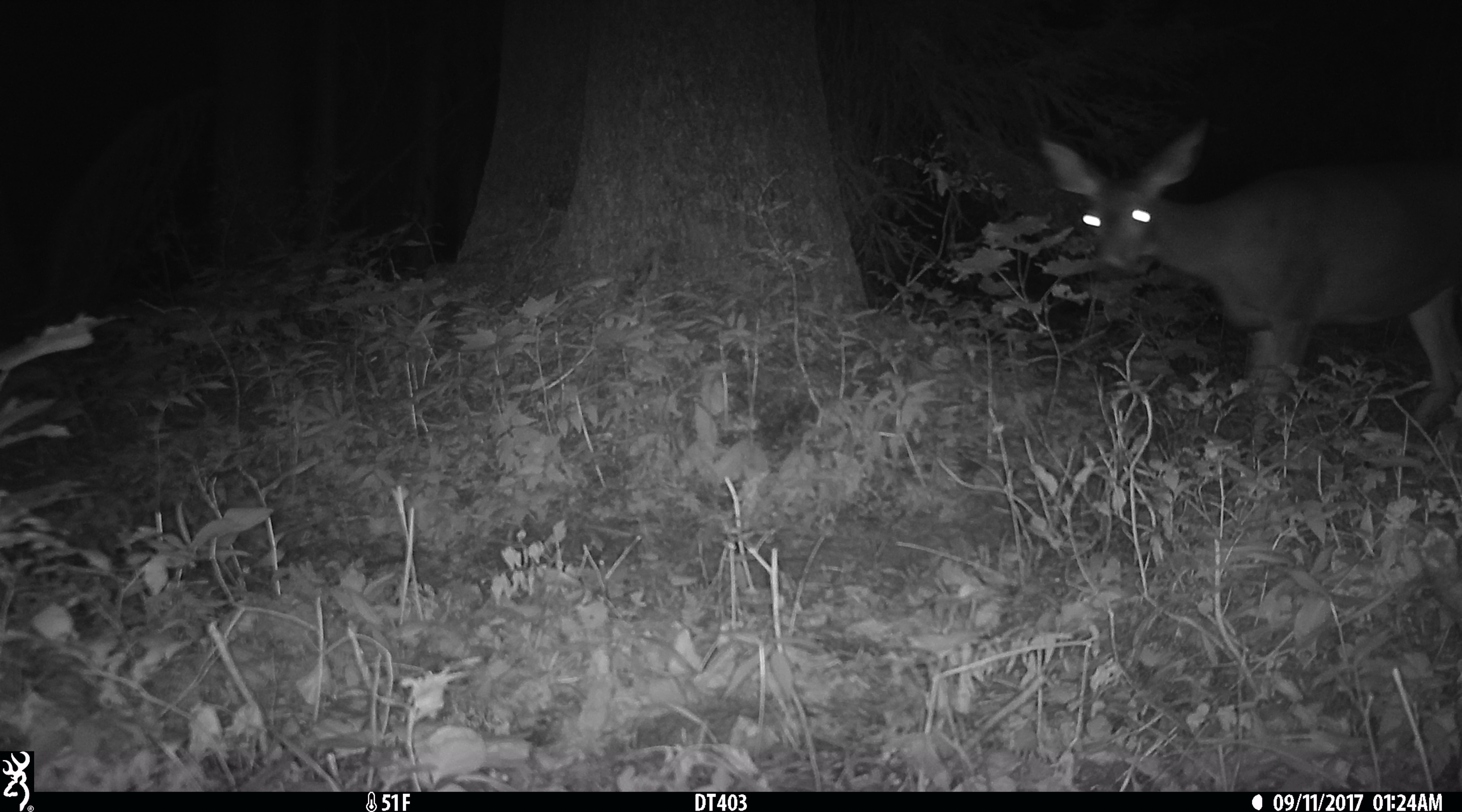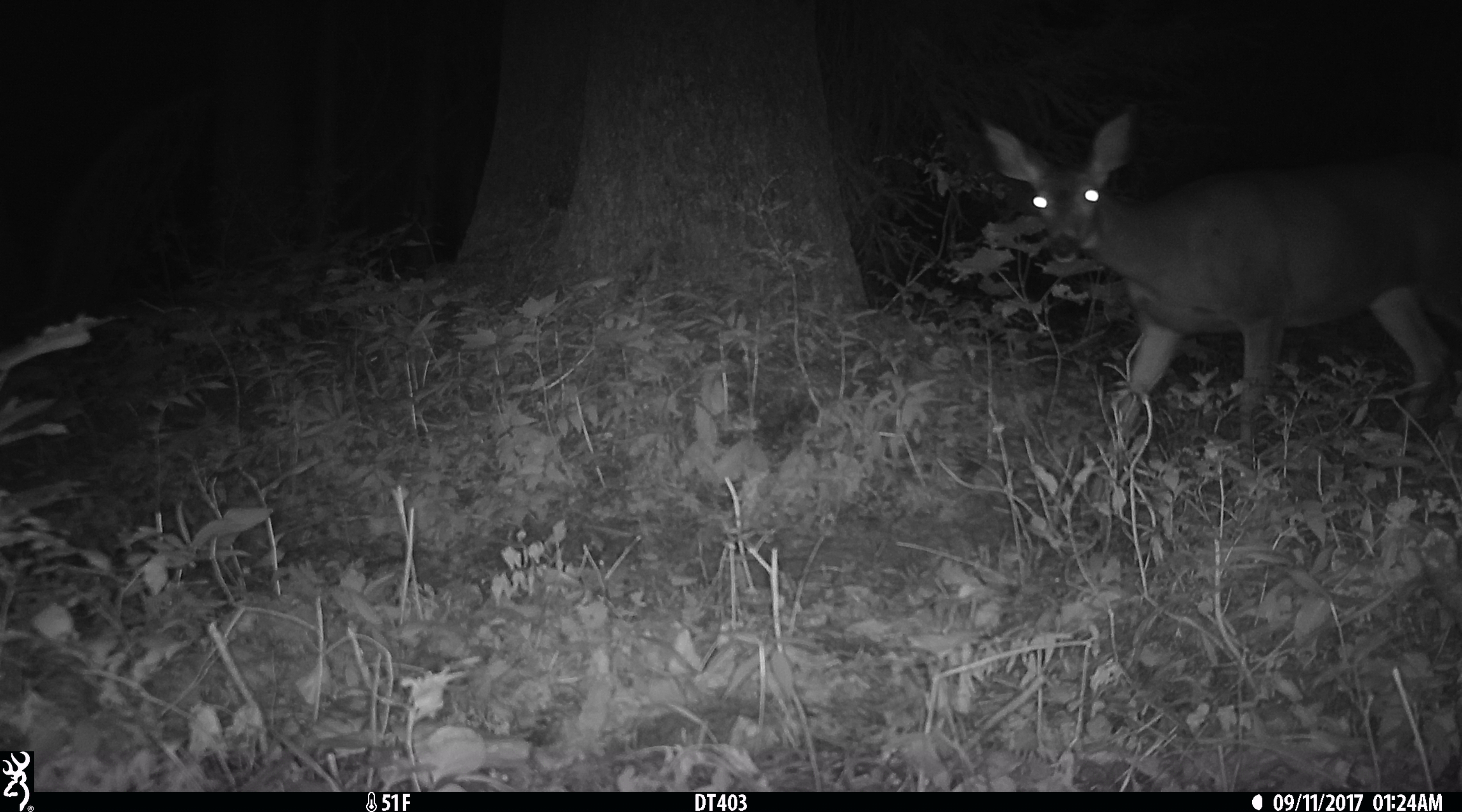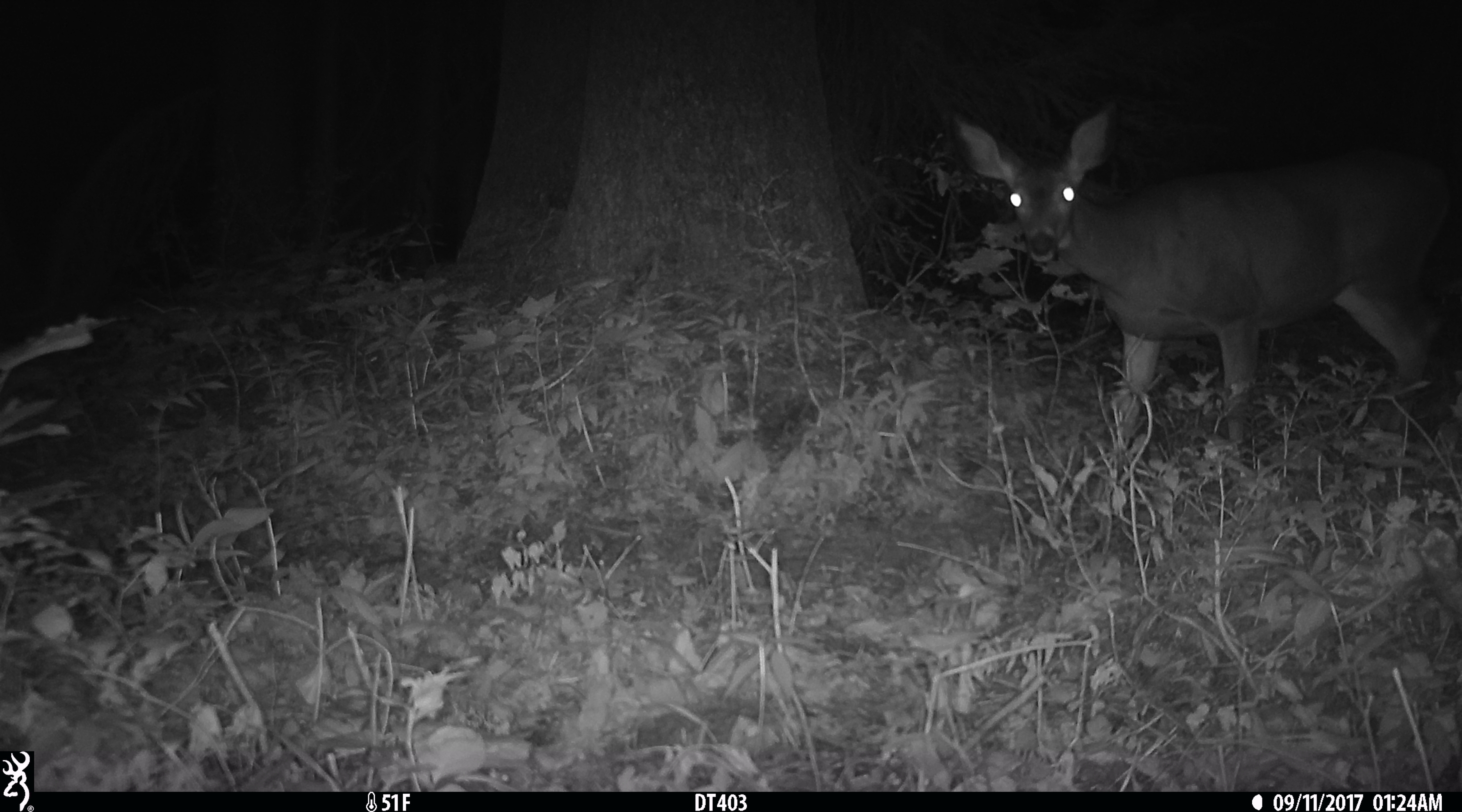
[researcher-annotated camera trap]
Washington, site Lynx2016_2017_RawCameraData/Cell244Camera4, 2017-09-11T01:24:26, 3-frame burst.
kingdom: Animalia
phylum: Chordata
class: Mammalia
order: Artiodactyla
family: Cervidae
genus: Odocoileus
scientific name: Odocoileus hemionus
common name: mule deer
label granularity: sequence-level